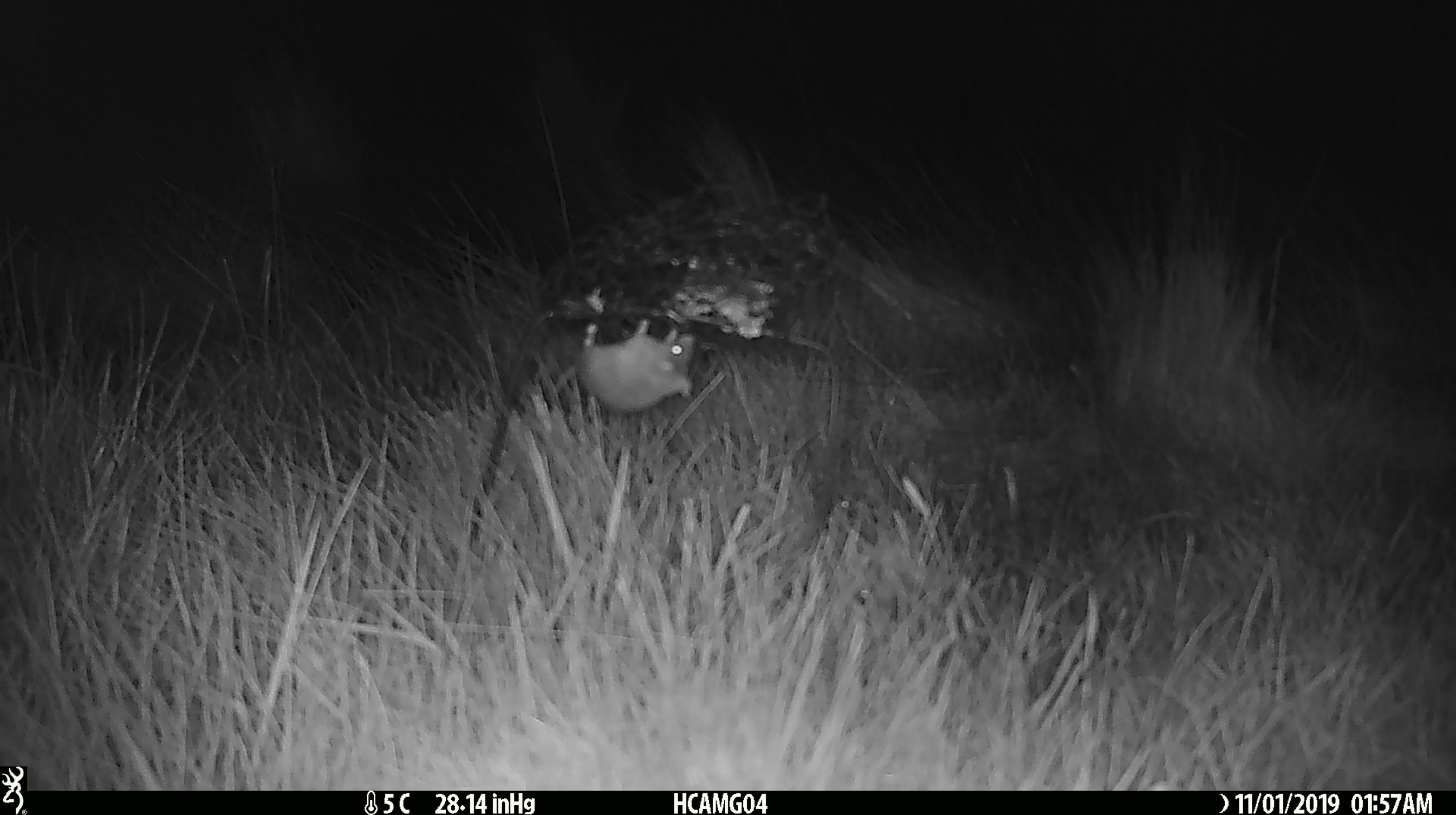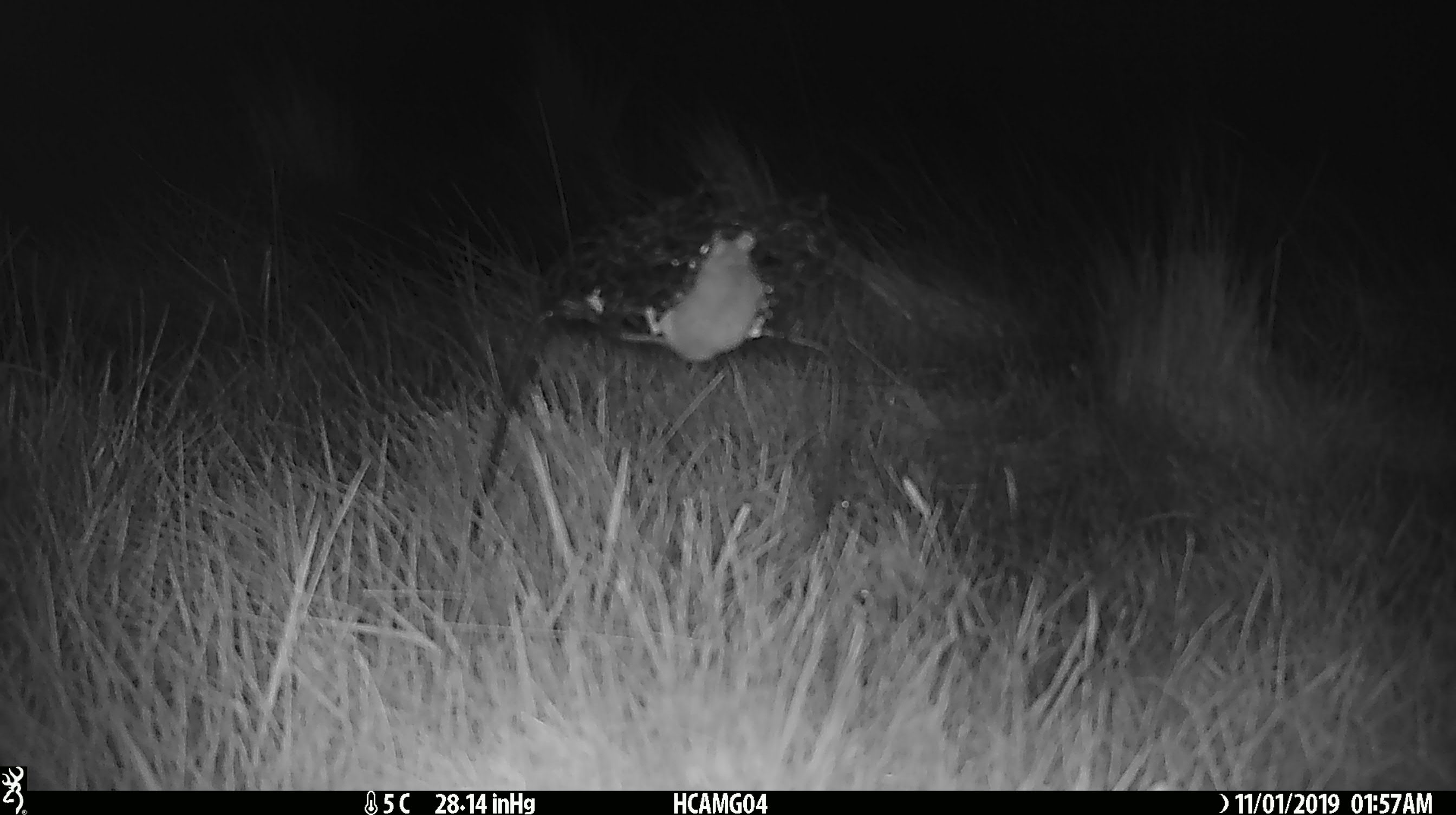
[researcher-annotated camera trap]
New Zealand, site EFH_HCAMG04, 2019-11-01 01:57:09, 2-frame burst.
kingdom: Animalia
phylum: Chordata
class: Mammalia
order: Rodentia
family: Muridae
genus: Mus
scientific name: Mus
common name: mouse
Mouse (Mus).